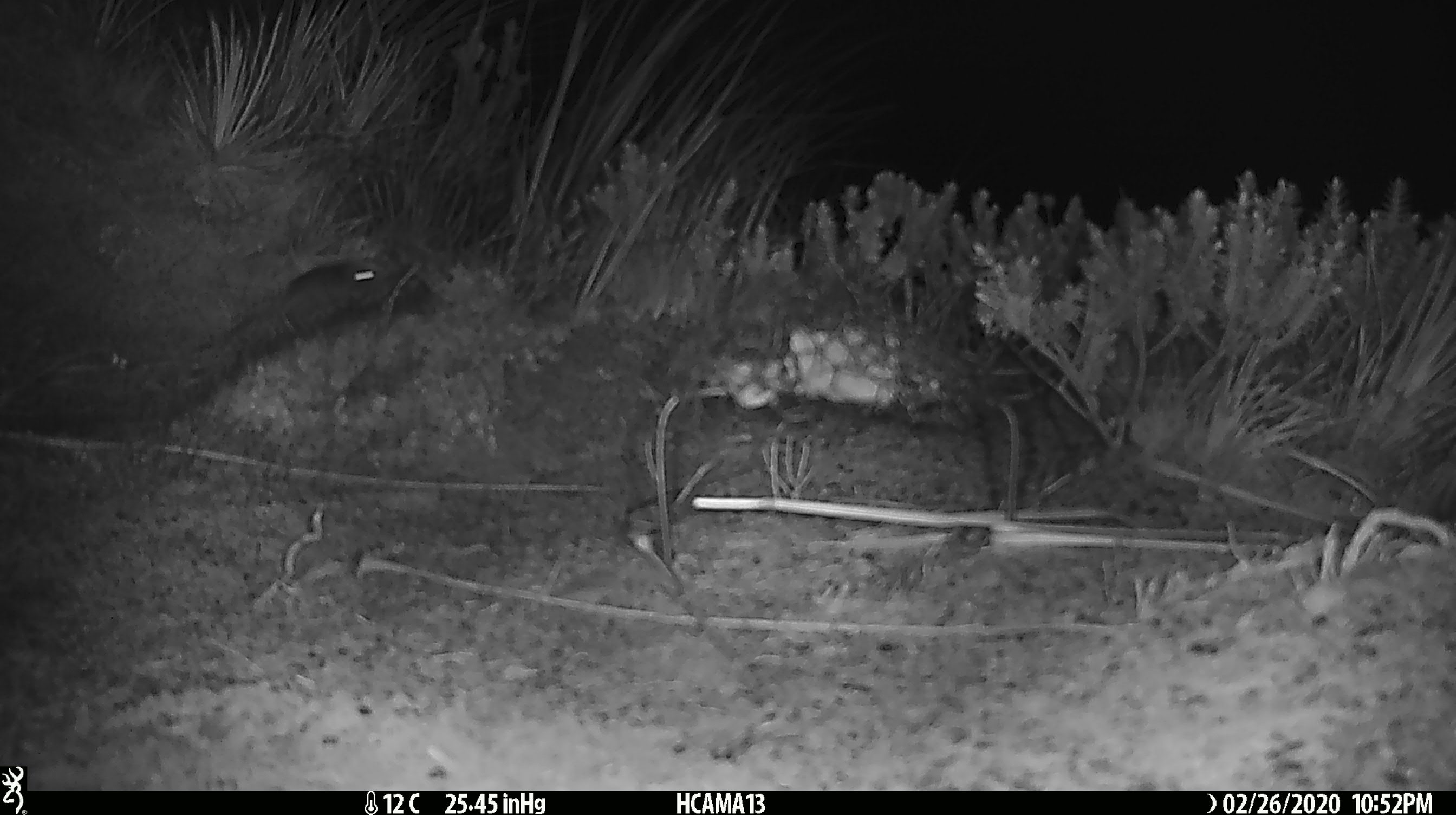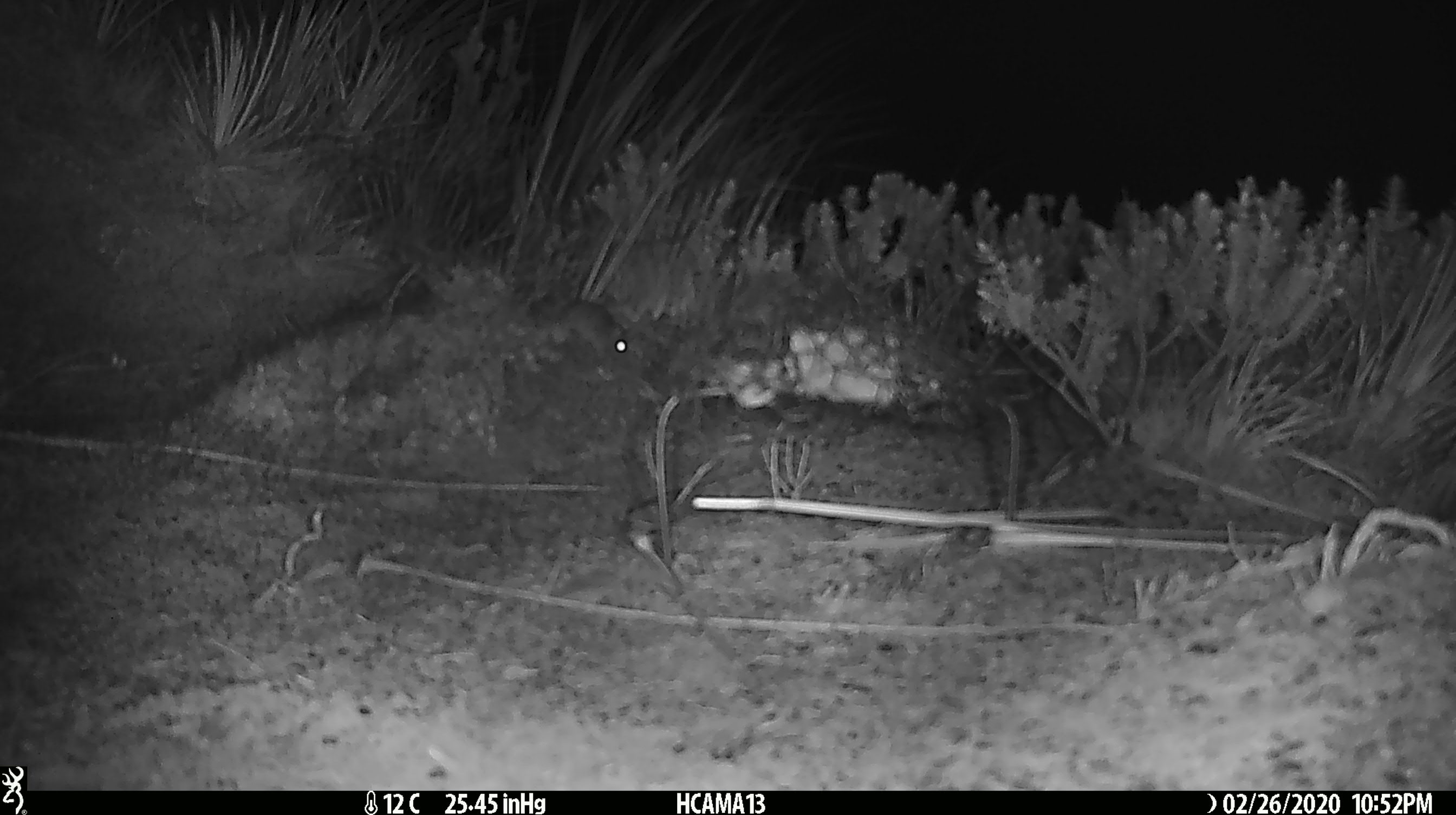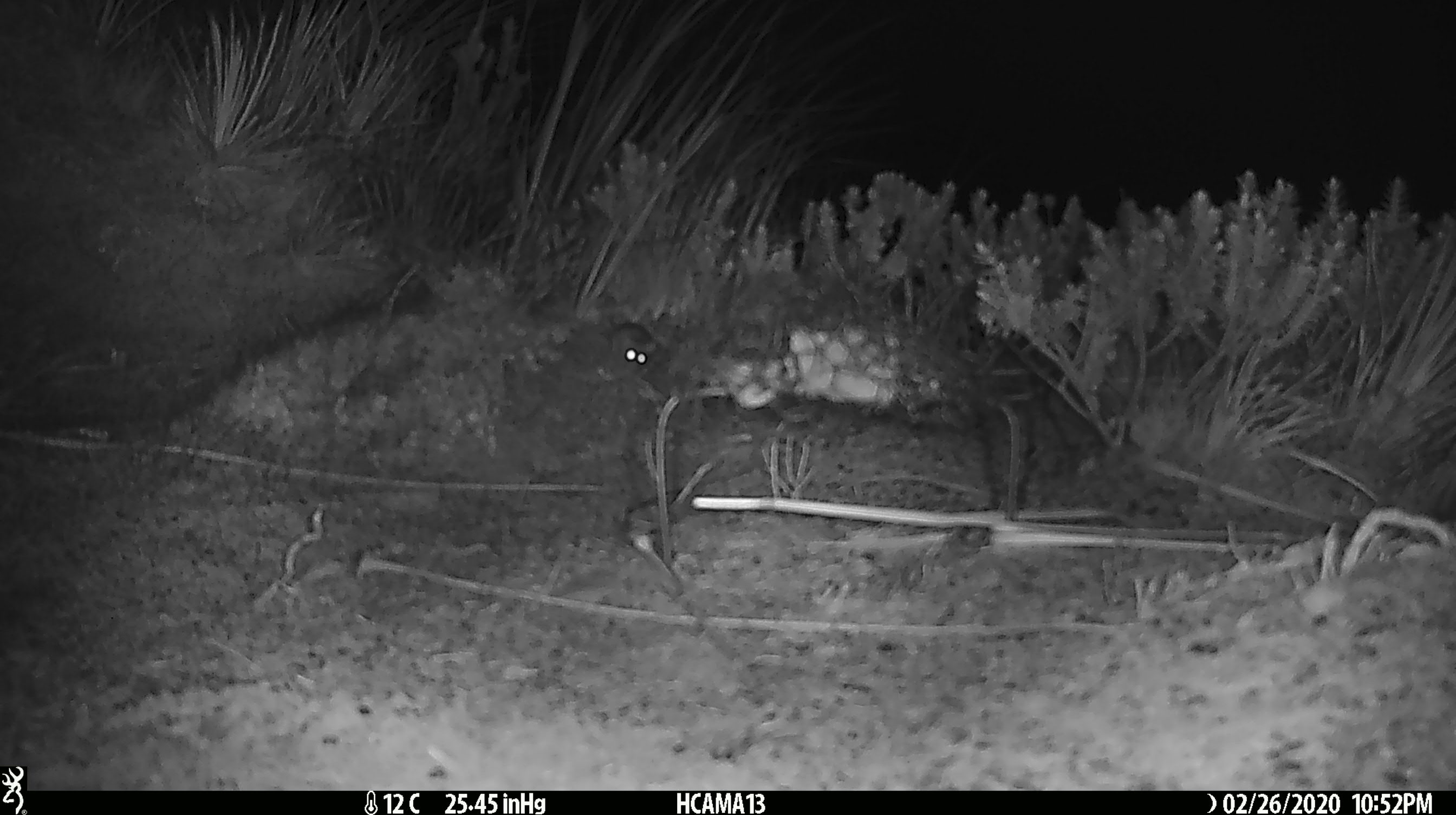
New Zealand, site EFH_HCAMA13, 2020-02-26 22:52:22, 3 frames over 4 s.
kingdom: Animalia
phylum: Chordata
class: Mammalia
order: Rodentia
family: Muridae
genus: Mus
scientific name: Mus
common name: mouse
Mouse (Mus).